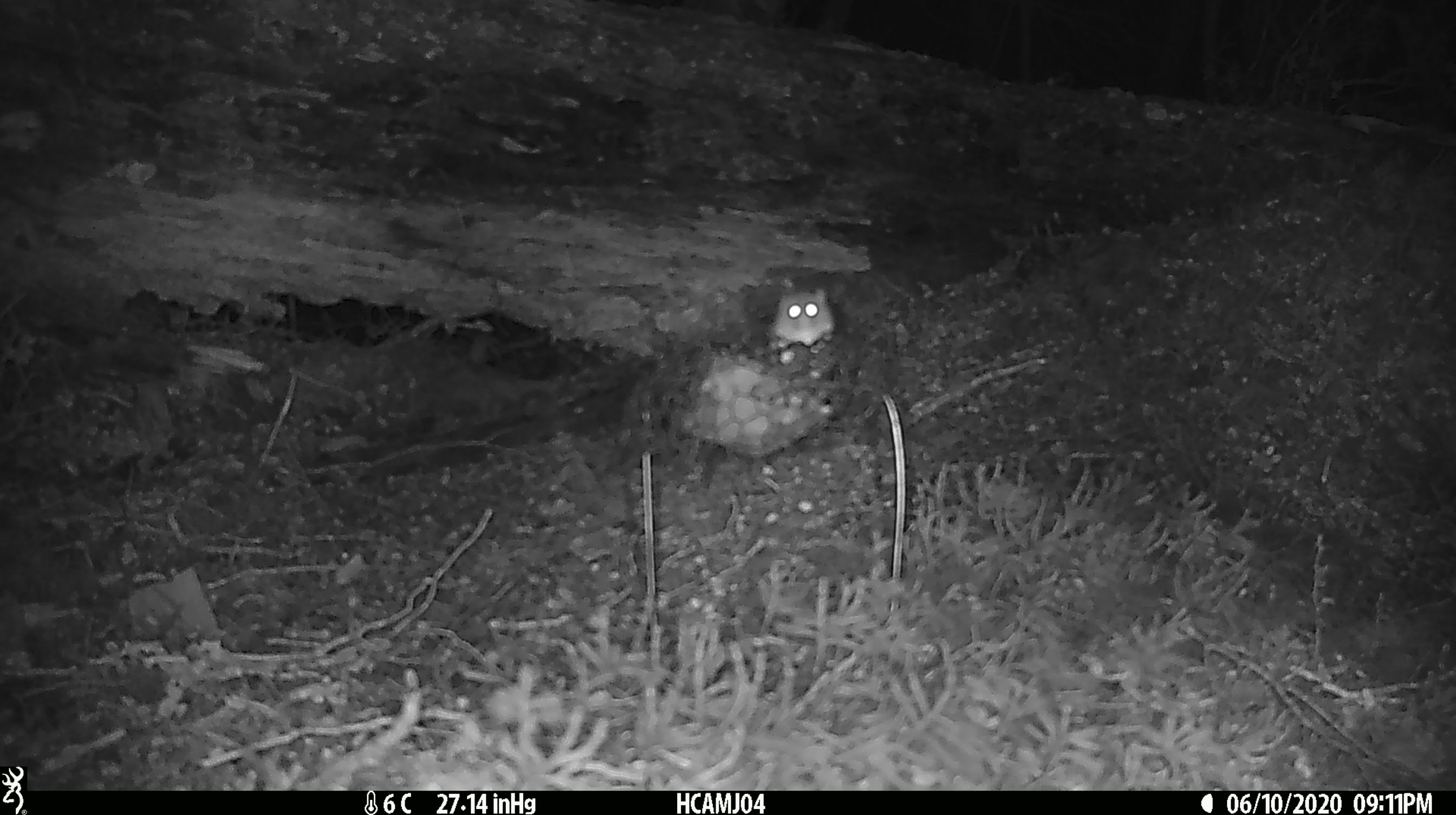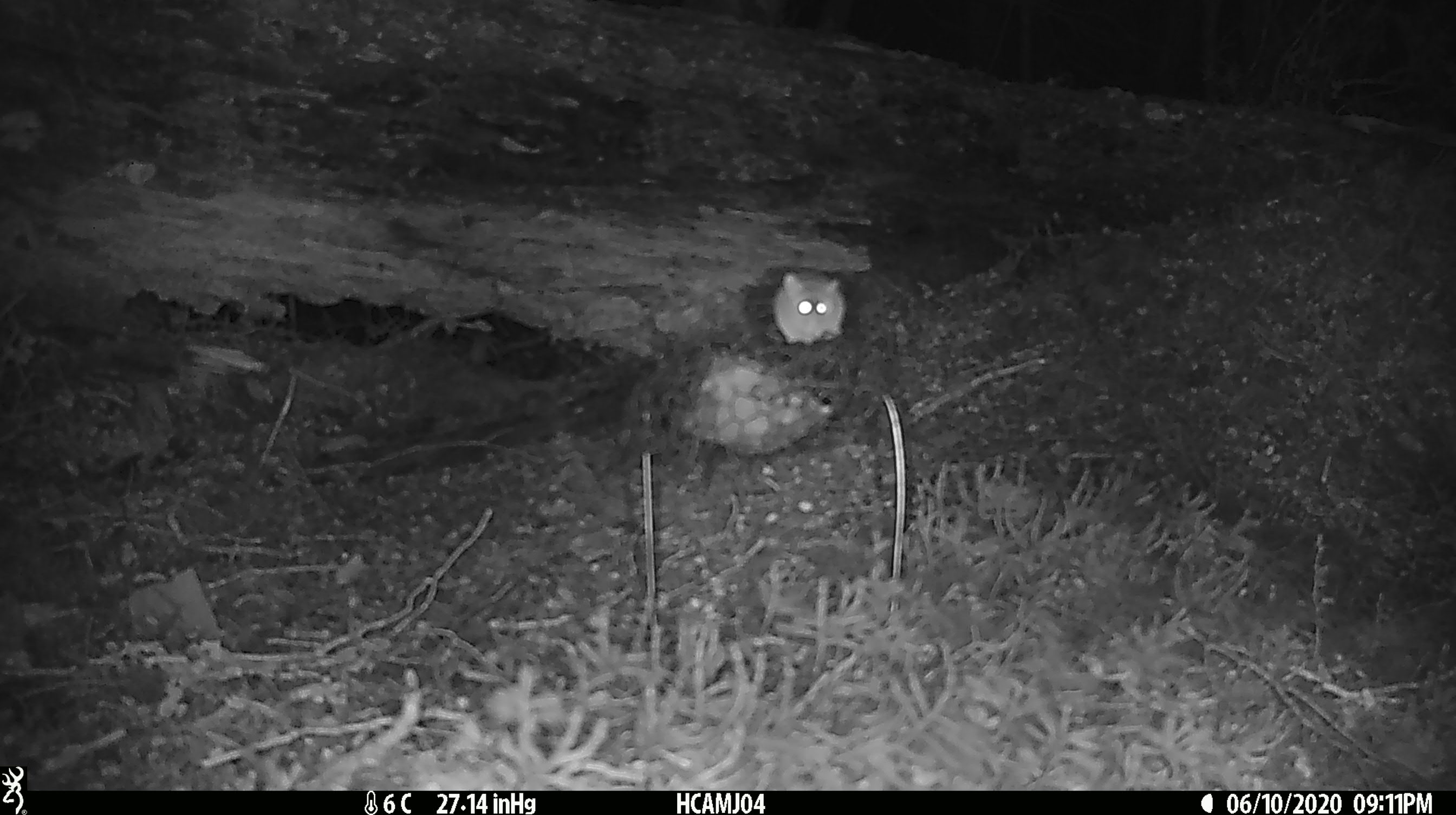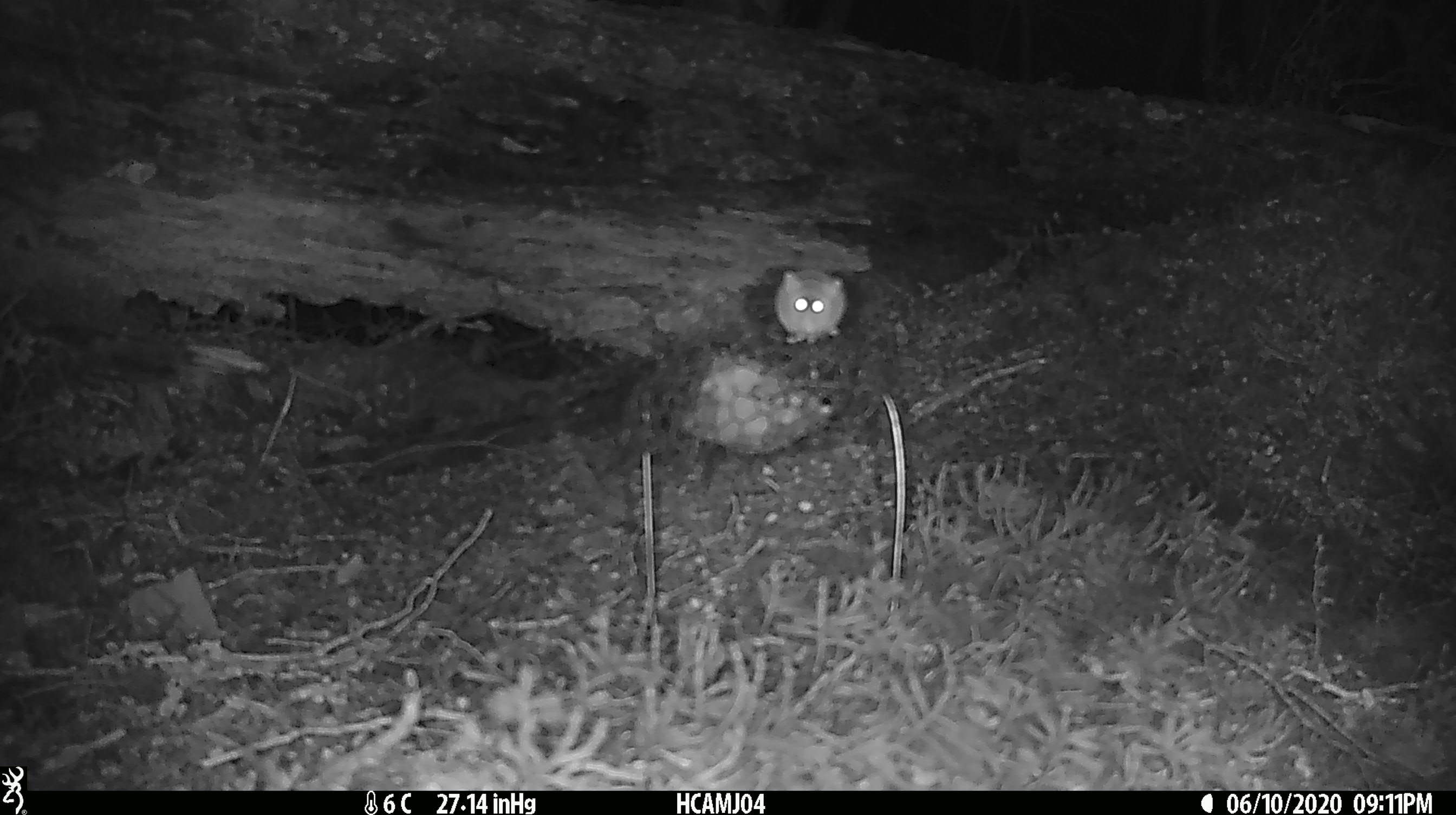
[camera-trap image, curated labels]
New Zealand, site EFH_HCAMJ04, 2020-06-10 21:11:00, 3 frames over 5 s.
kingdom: Animalia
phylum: Chordata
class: Mammalia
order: Rodentia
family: Muridae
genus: Mus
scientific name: Mus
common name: mouse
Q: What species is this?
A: Mouse (Mus).